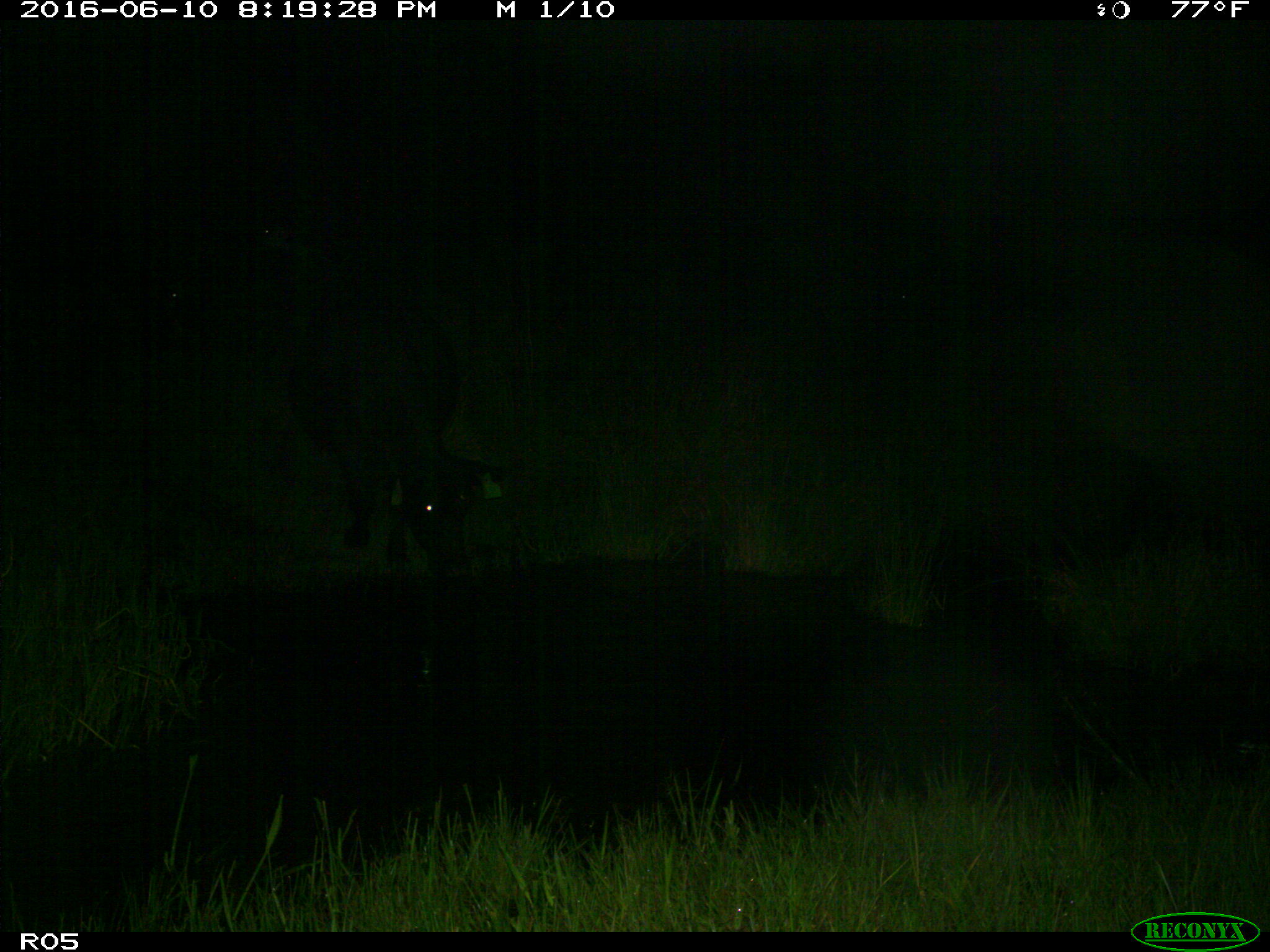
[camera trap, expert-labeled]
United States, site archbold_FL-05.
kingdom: Animalia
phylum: Chordata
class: Mammalia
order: Artiodactyla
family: Suidae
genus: Sus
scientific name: Sus scrofa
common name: wild boar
Sus scrofa (wild boar).